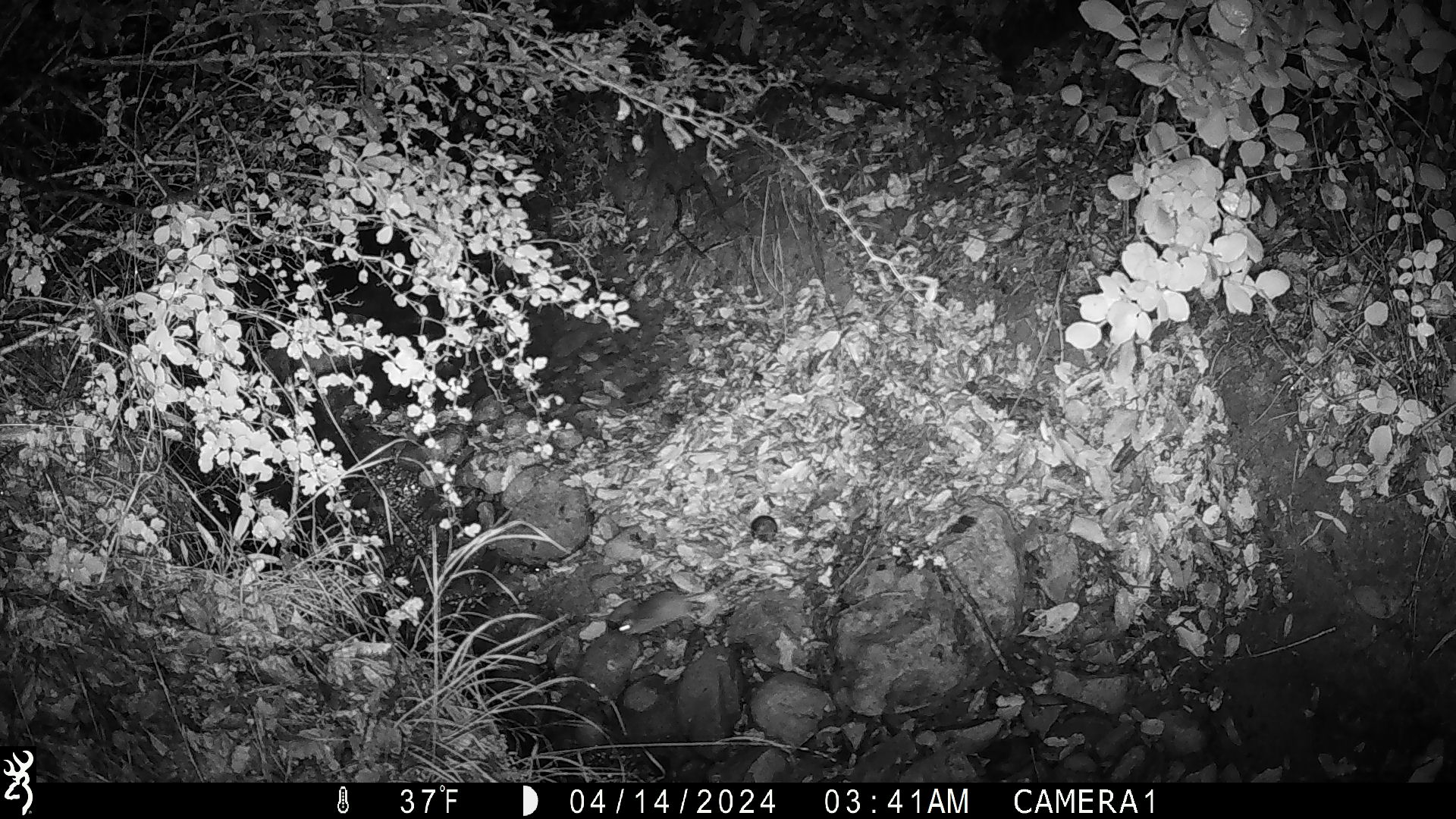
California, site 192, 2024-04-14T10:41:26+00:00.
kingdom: Animalia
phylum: Chordata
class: Mammalia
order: Rodentia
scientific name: Rodentia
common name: mouse or rat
Mouse or rat (Rodentia).